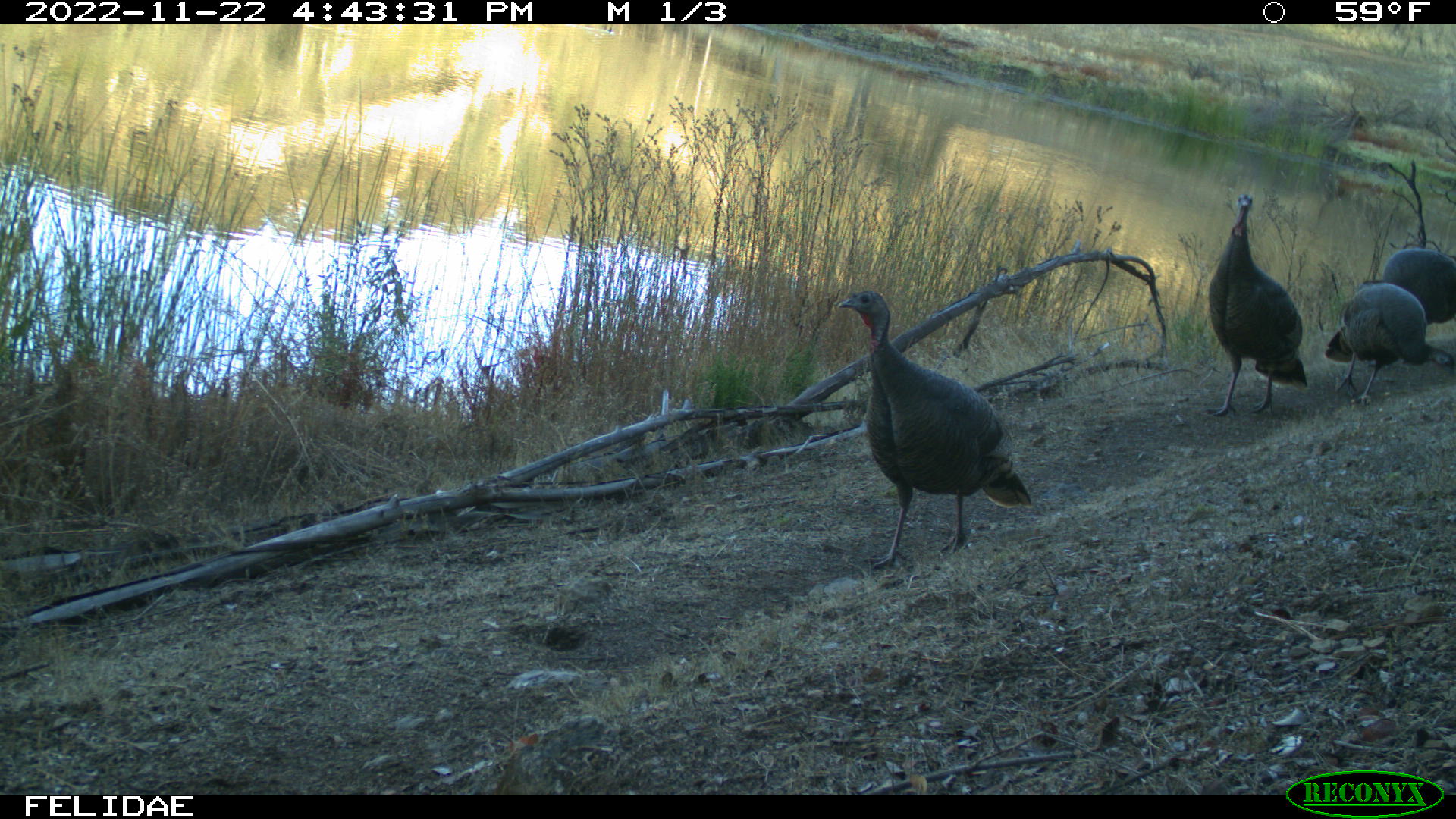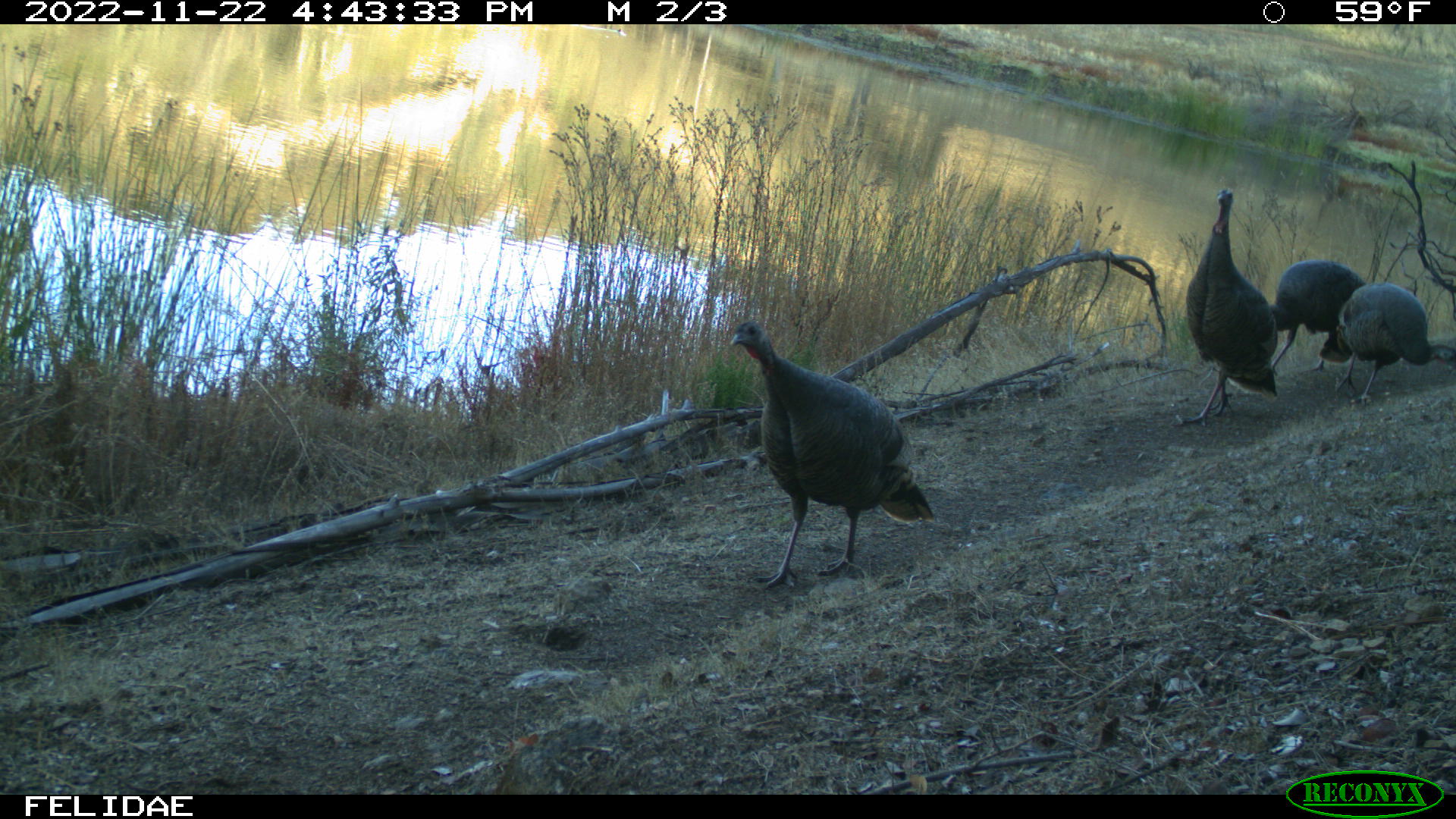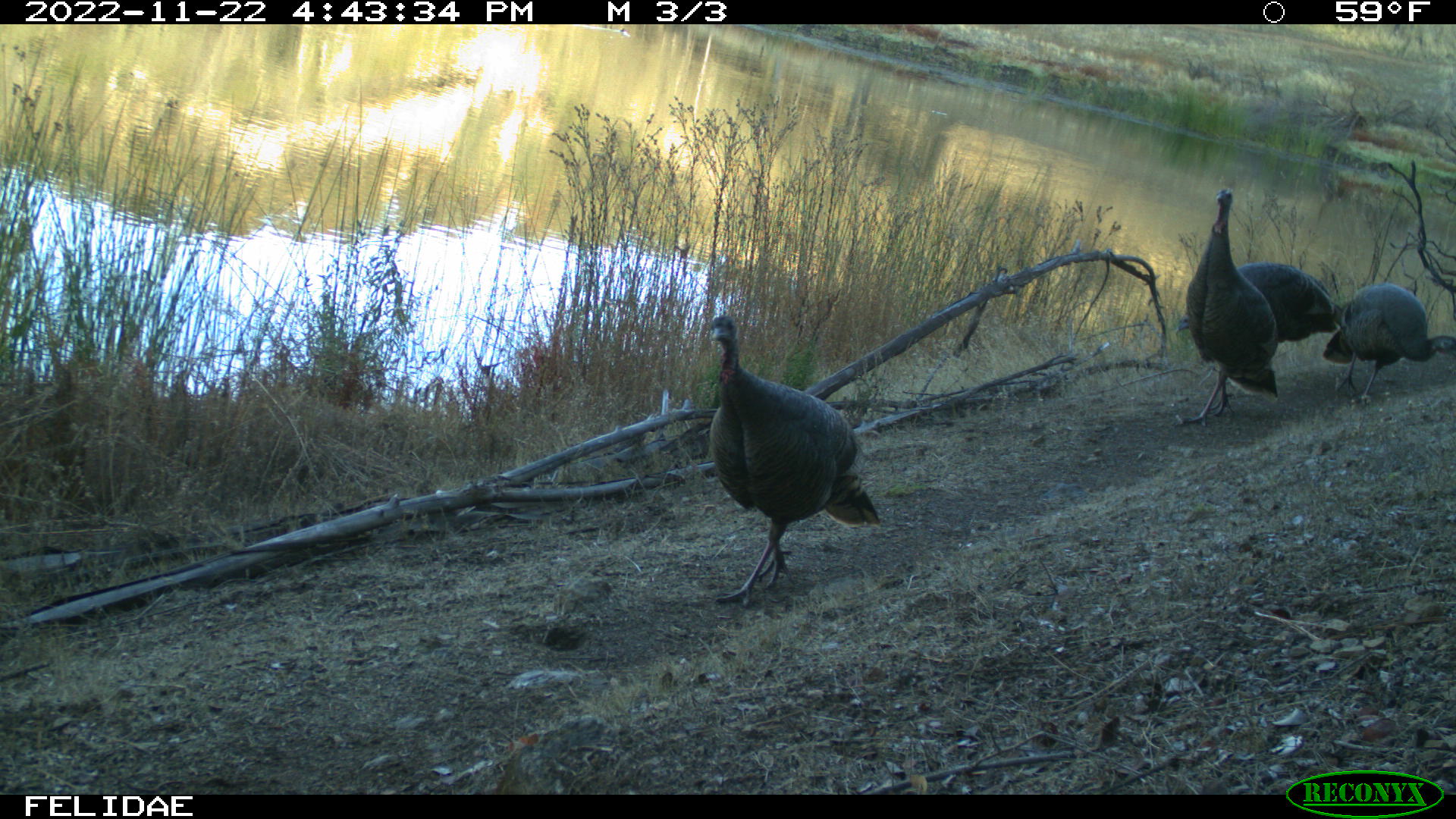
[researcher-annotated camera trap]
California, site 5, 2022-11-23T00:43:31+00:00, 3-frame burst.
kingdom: Animalia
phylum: Chordata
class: Aves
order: Galliformes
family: Phasianidae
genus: Meleagris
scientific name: Meleagris gallopavo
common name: turkey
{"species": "turkey (Meleagris gallopavo)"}